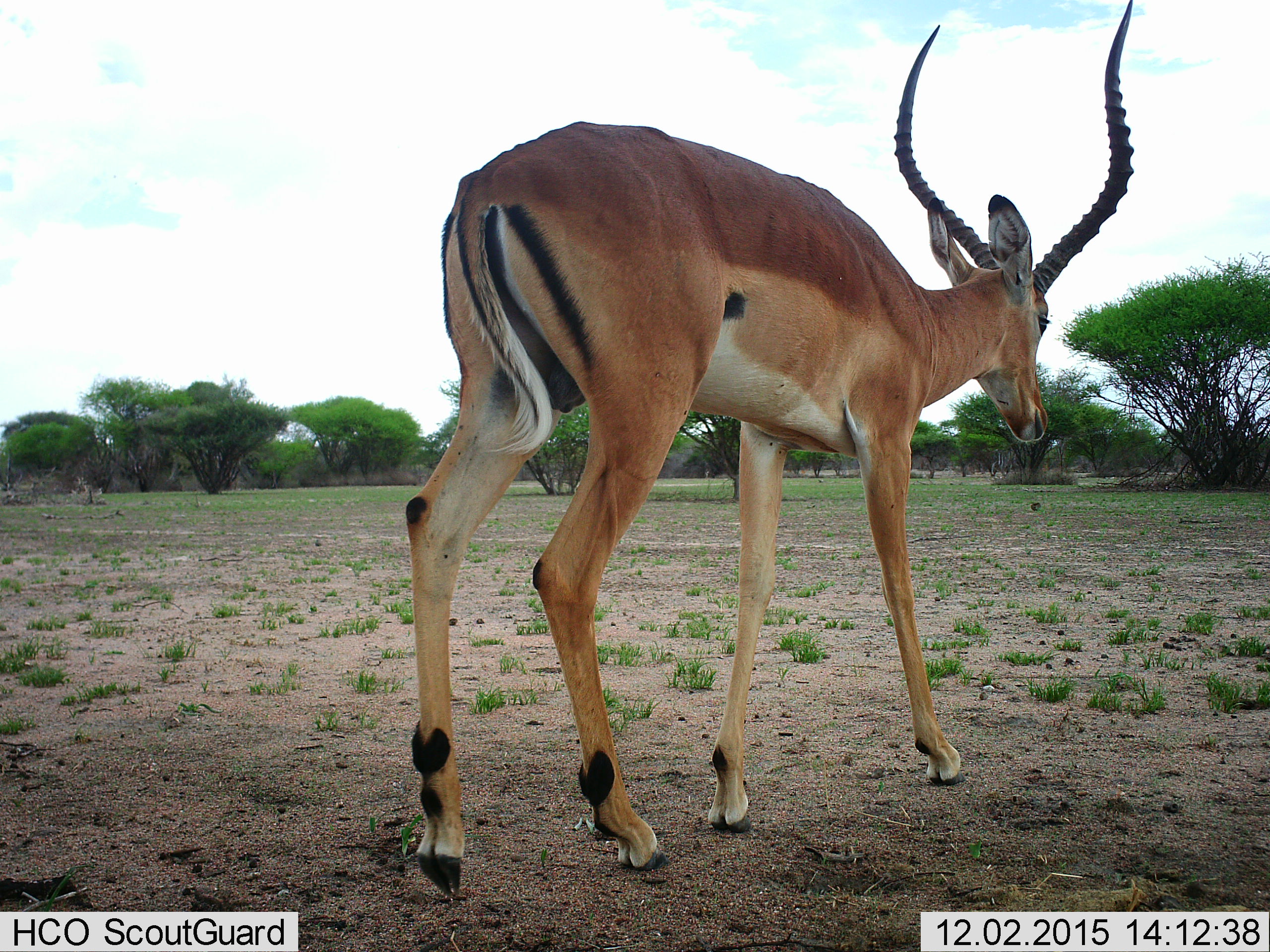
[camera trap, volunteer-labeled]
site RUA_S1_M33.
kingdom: Animalia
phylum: Chordata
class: Mammalia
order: Artiodactyla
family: Bovidae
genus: Aepyceros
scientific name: Aepyceros melampus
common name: impala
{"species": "impala (Aepyceros melampus)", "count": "1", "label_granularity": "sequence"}